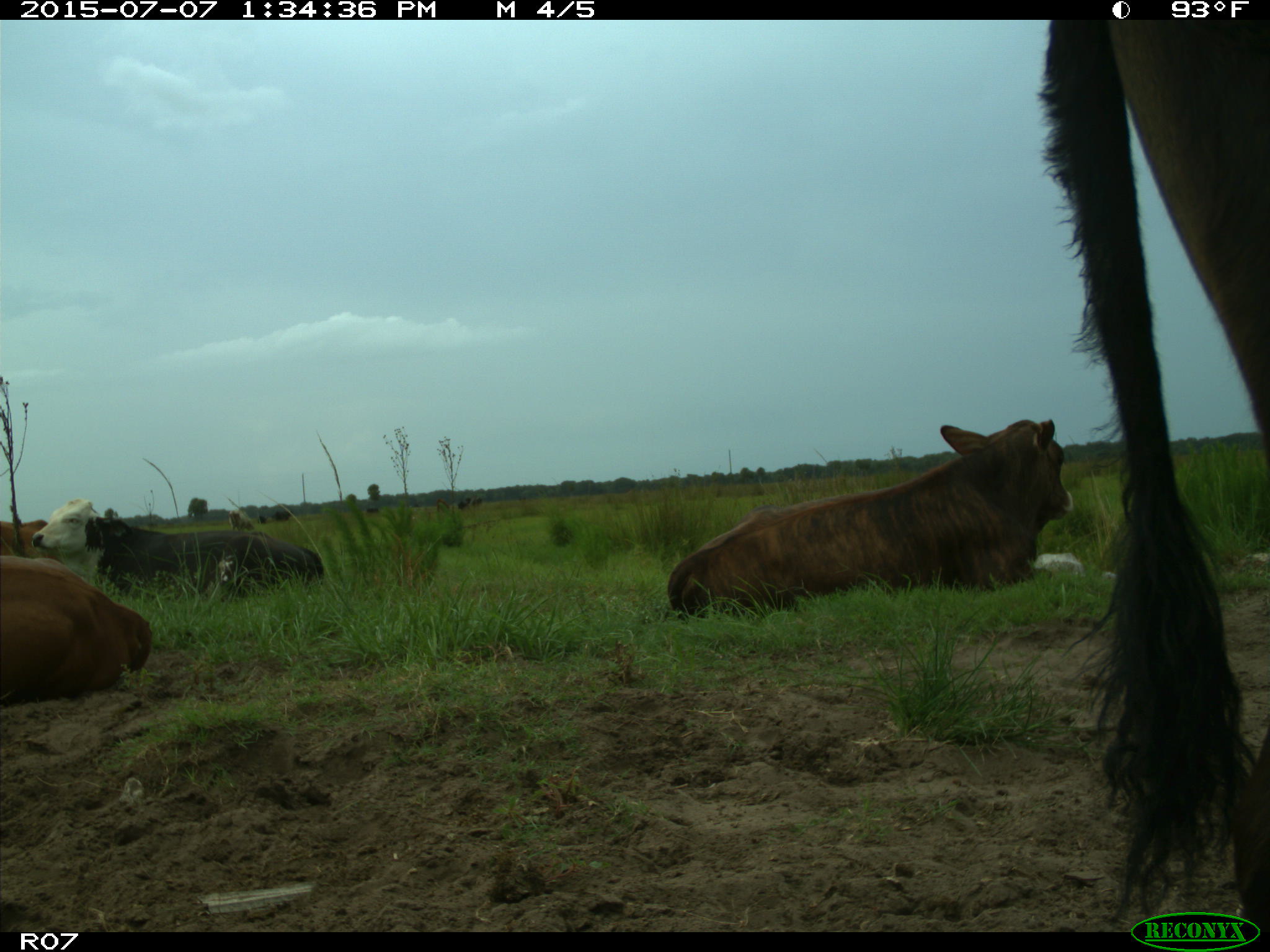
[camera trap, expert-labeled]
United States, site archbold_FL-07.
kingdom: Animalia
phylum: Chordata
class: Mammalia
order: Artiodactyla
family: Bovidae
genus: Bos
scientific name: Bos taurus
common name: domestic cow